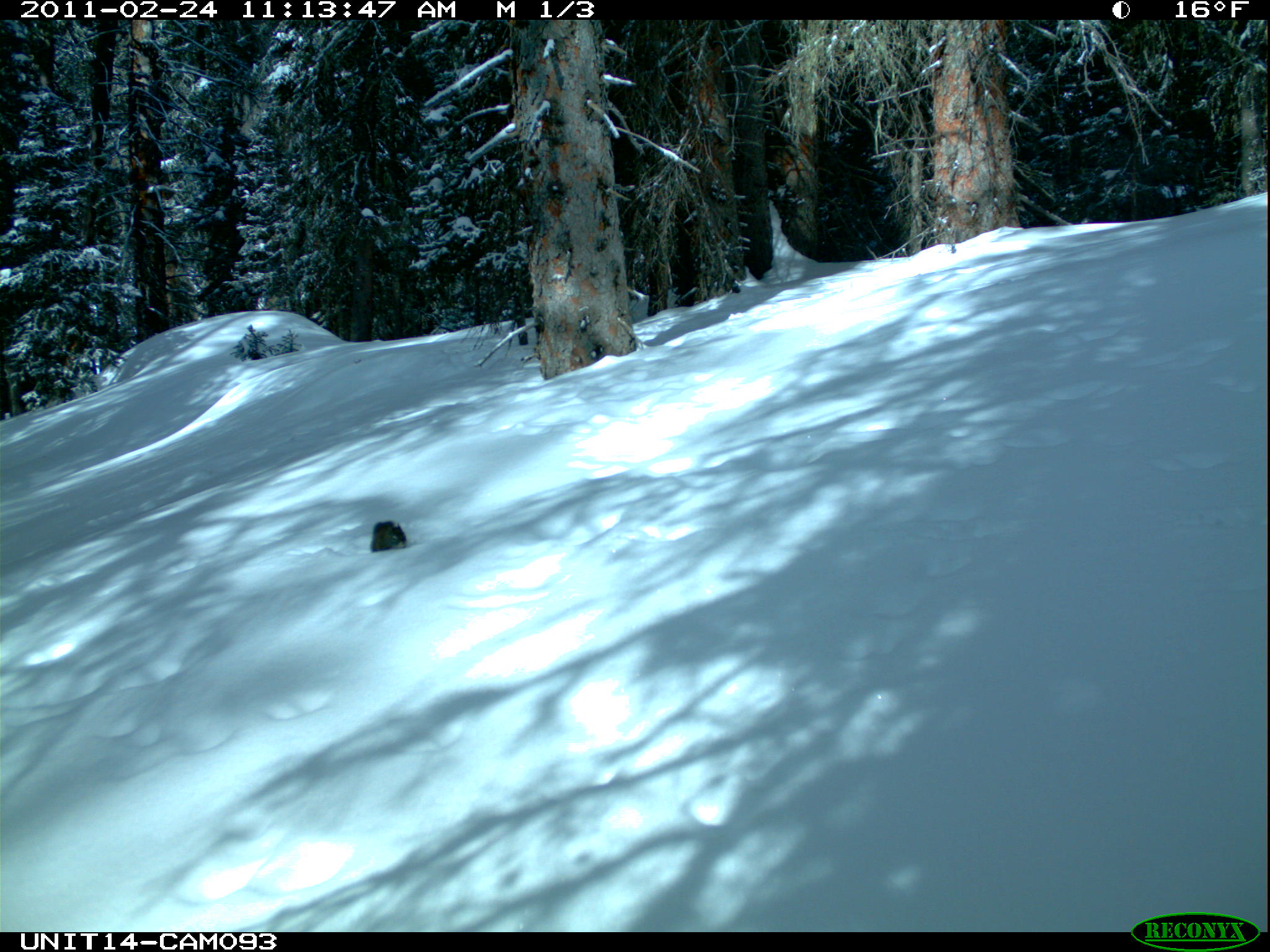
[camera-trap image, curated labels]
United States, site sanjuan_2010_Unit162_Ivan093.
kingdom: Animalia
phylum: Chordata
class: Mammalia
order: Rodentia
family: Sciuridae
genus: Tamiasciurus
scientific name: Tamiasciurus hudsonicus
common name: american red squirrel